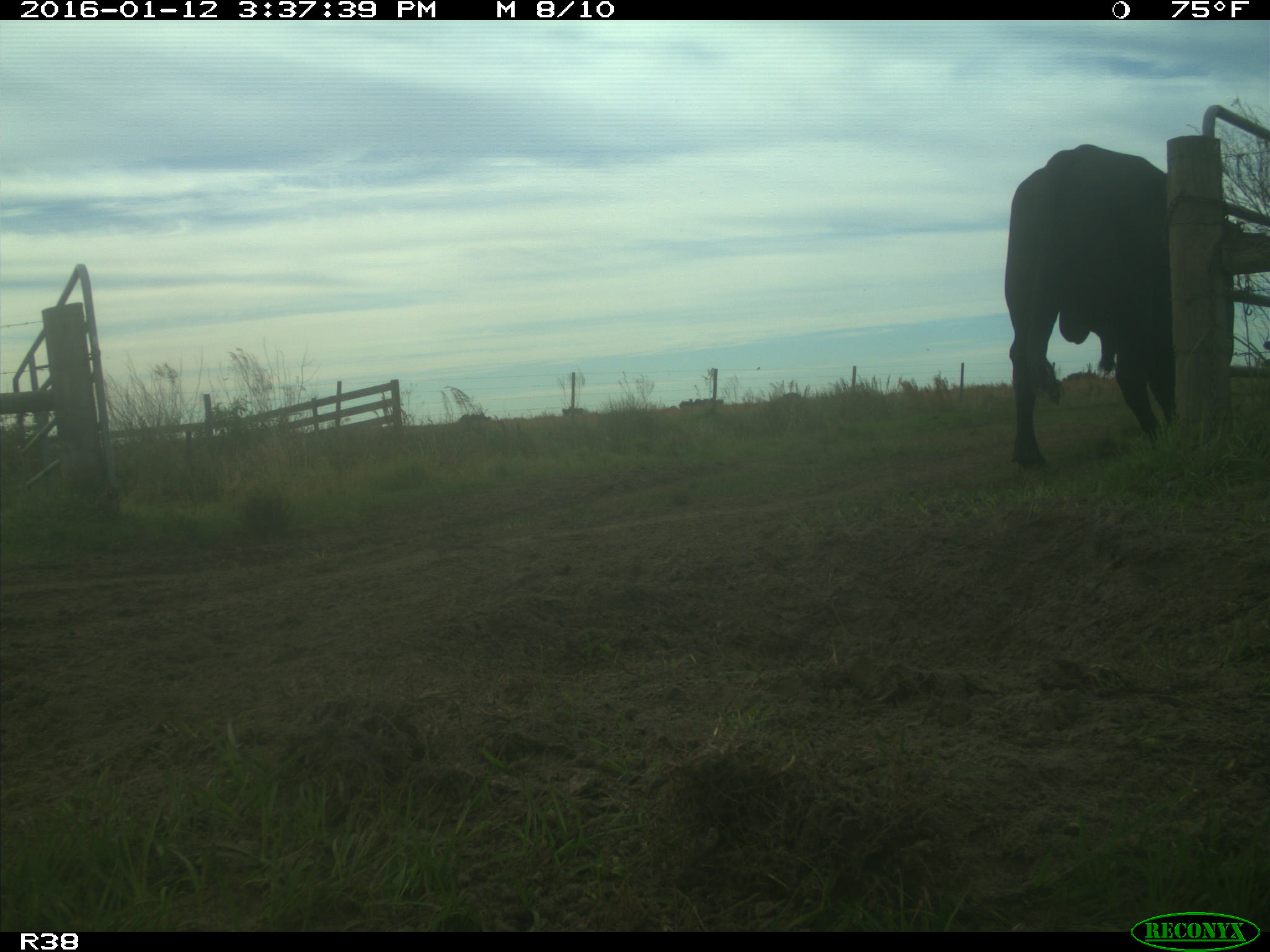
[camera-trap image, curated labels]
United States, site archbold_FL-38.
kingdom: Animalia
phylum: Chordata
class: Mammalia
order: Artiodactyla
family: Bovidae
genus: Bos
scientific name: Bos taurus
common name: domestic cow